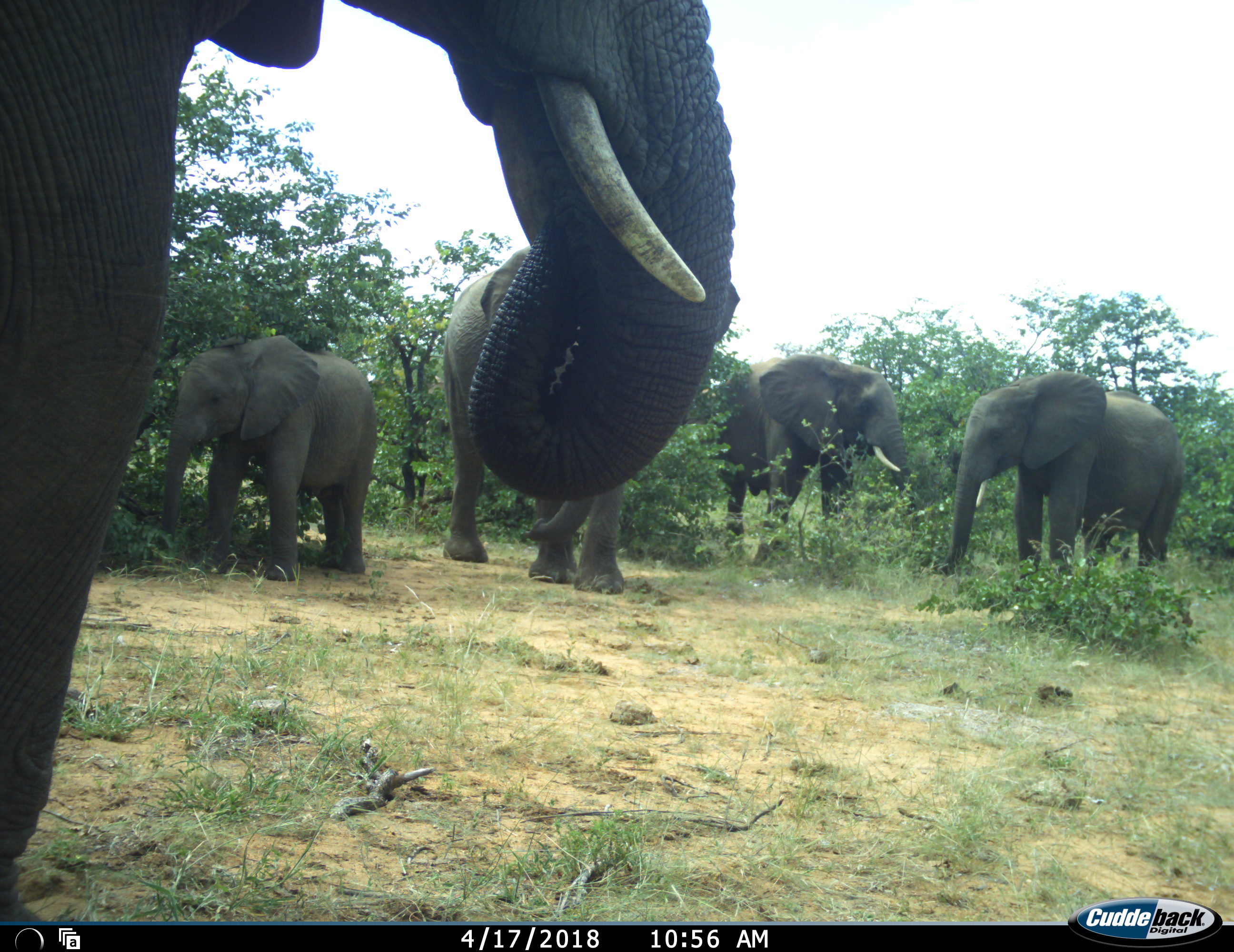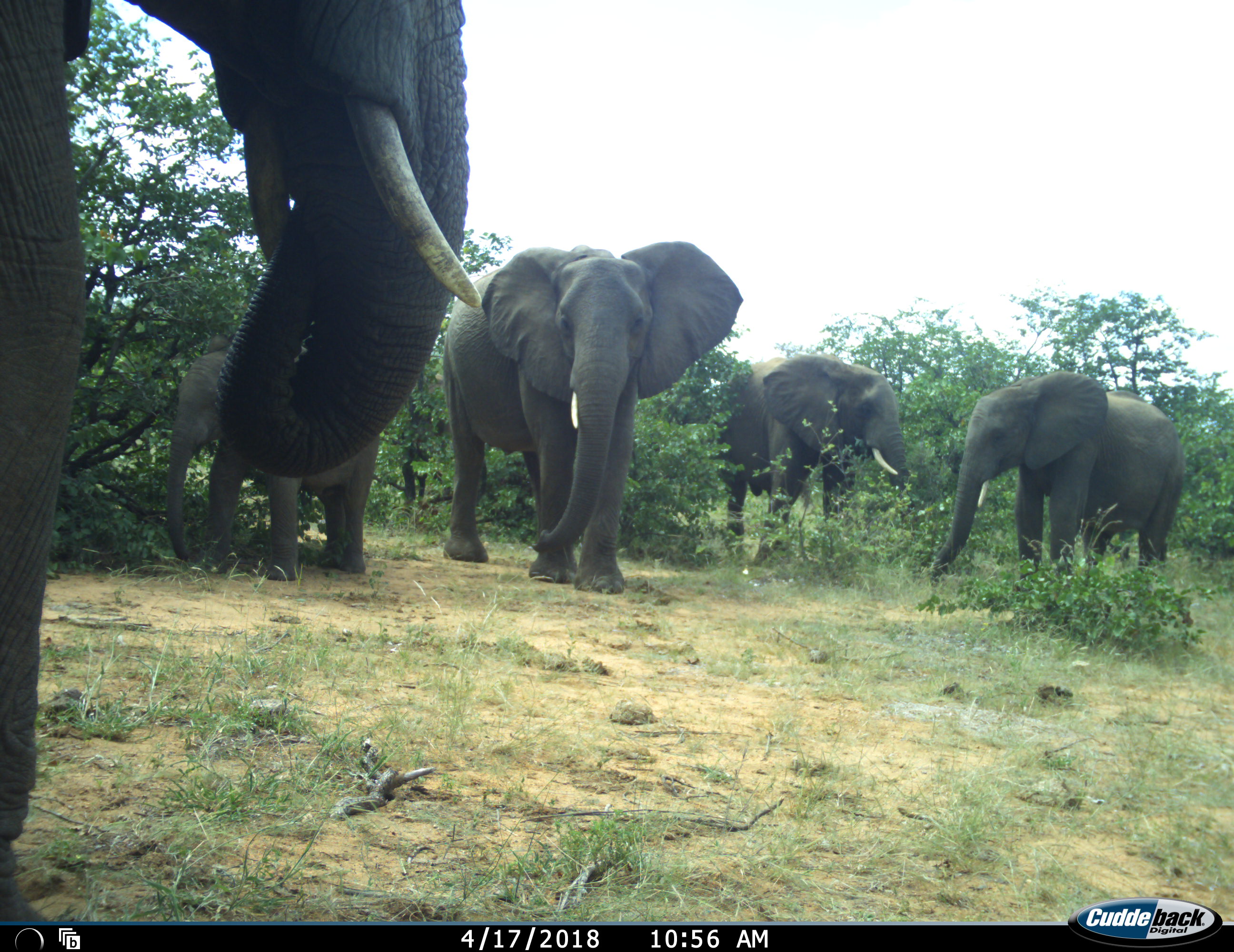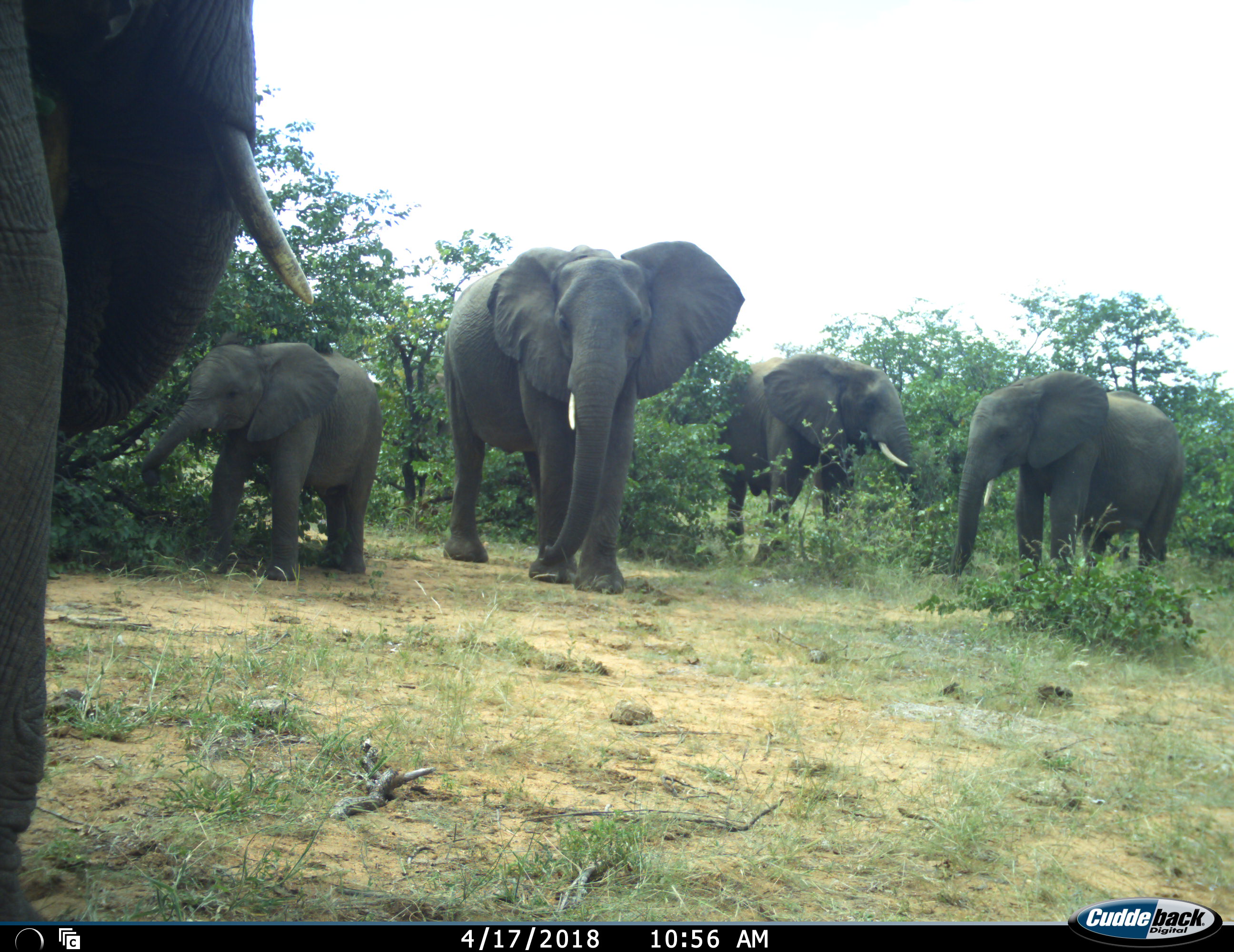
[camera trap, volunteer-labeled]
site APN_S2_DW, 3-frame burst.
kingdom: Animalia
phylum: Chordata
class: Mammalia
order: Proboscidea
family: Elephantidae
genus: Loxodonta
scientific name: Loxodonta africana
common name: african bush elephant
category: elephant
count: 5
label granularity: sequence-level